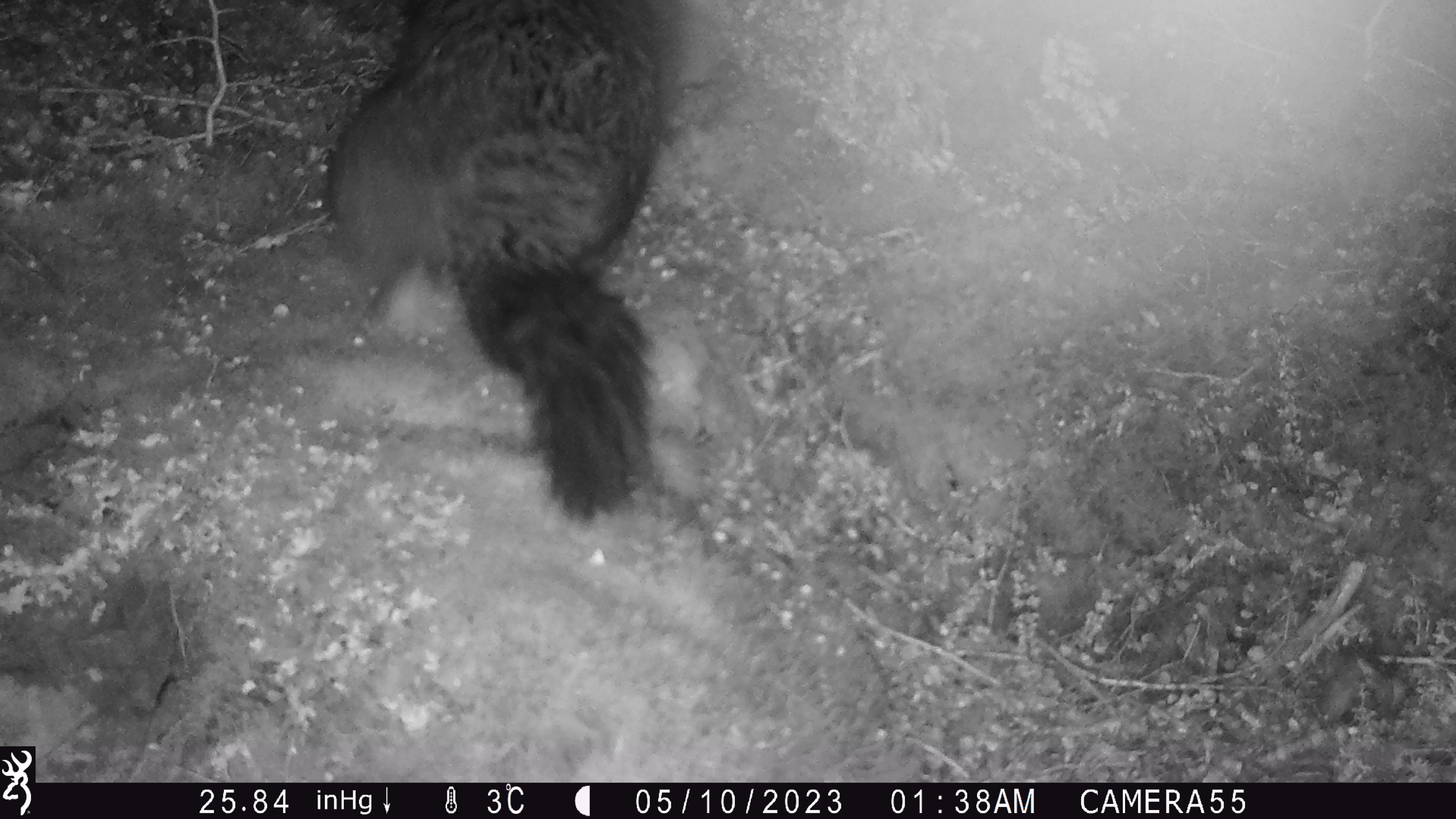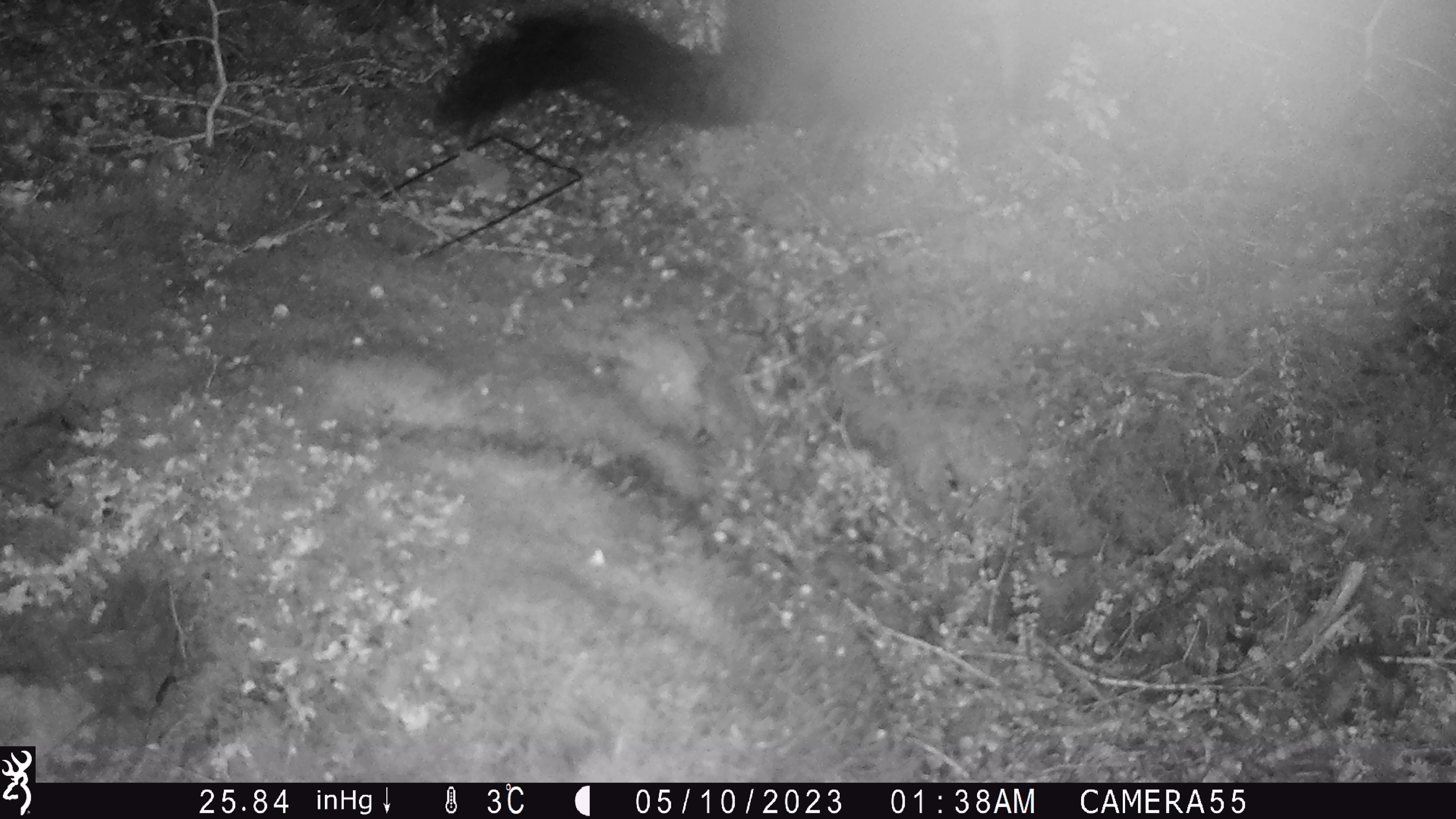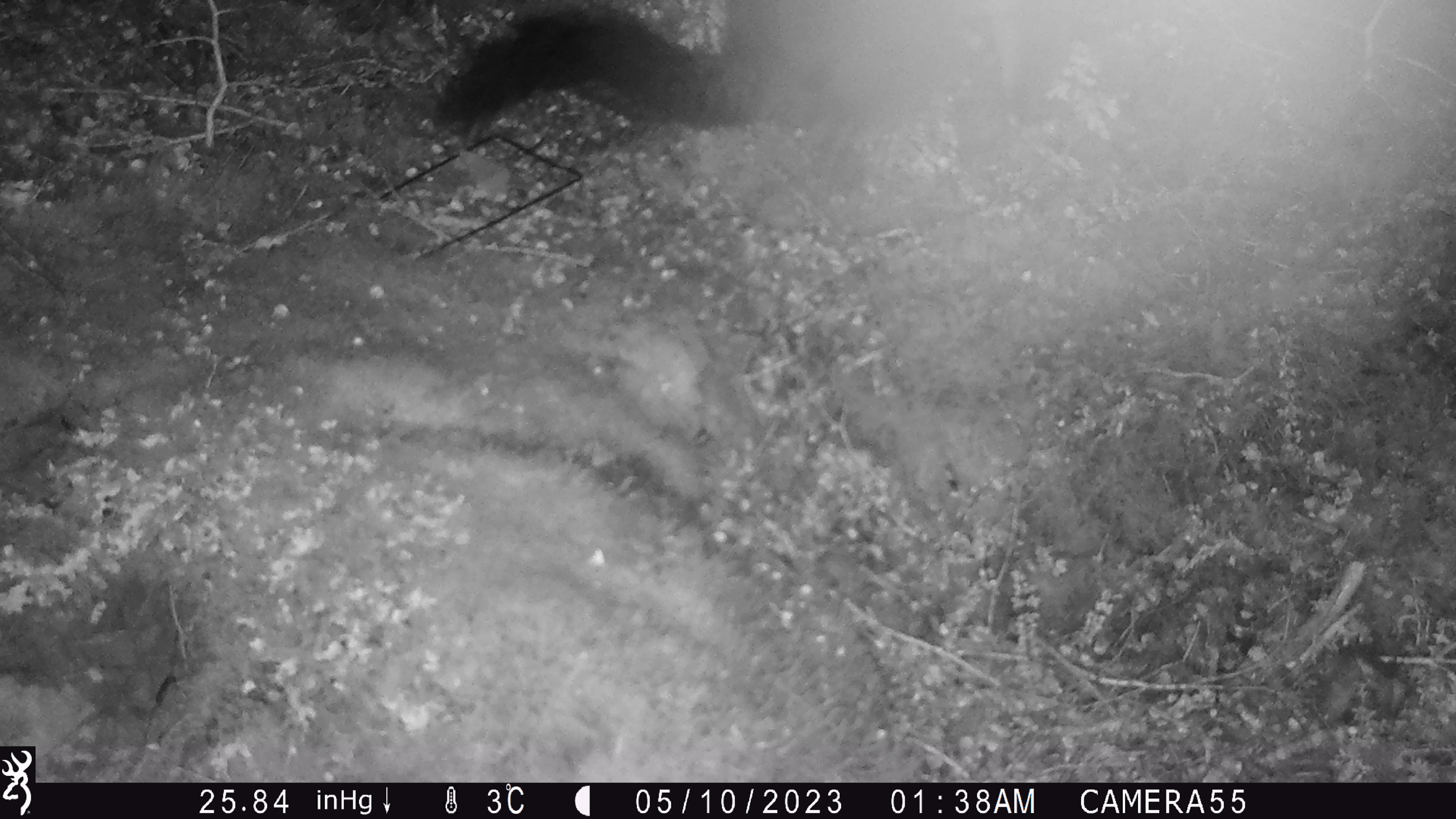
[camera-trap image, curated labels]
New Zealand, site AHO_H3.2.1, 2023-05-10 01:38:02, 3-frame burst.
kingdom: Animalia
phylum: Chordata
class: Mammalia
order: Carnivora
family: Mustelidae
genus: Mustela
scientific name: Mustela erminea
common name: stoat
Stoat (Mustela erminea).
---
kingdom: Animalia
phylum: Chordata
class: Mammalia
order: Diprotodontia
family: Phalangeridae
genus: Trichosurus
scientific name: Trichosurus vulpecula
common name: common brushtail possum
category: possum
Possum (common brushtail possum) (Trichosurus vulpecula).